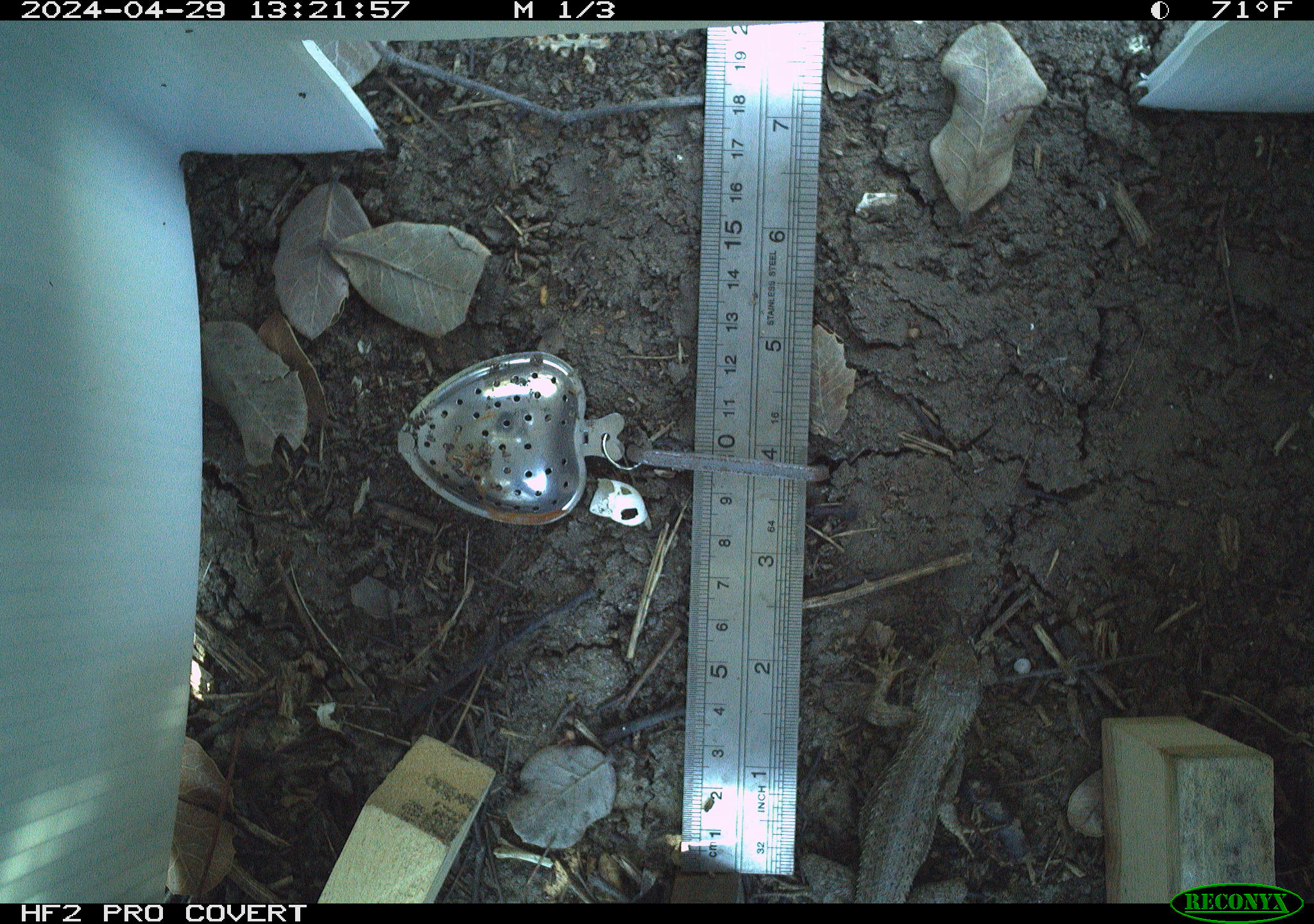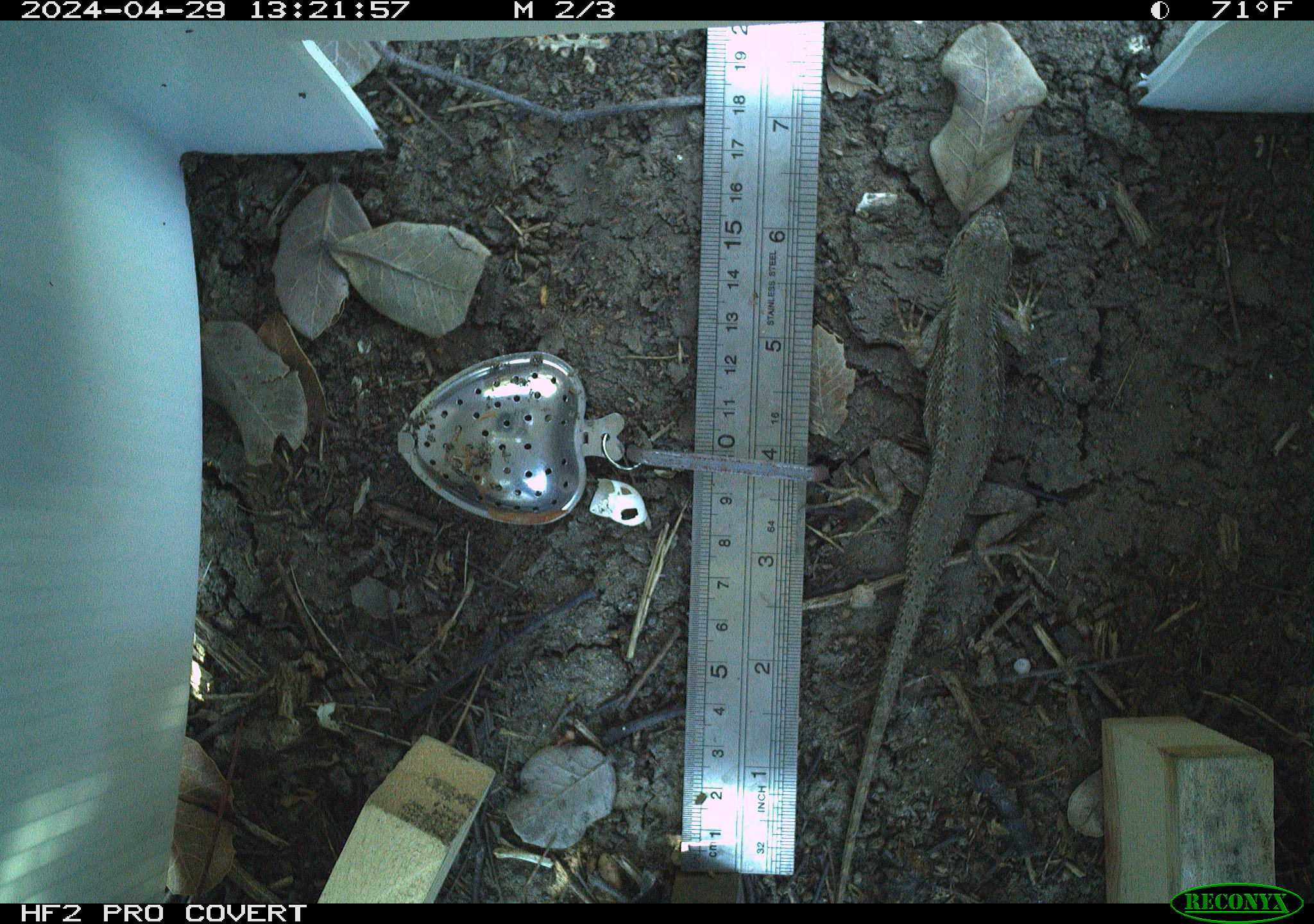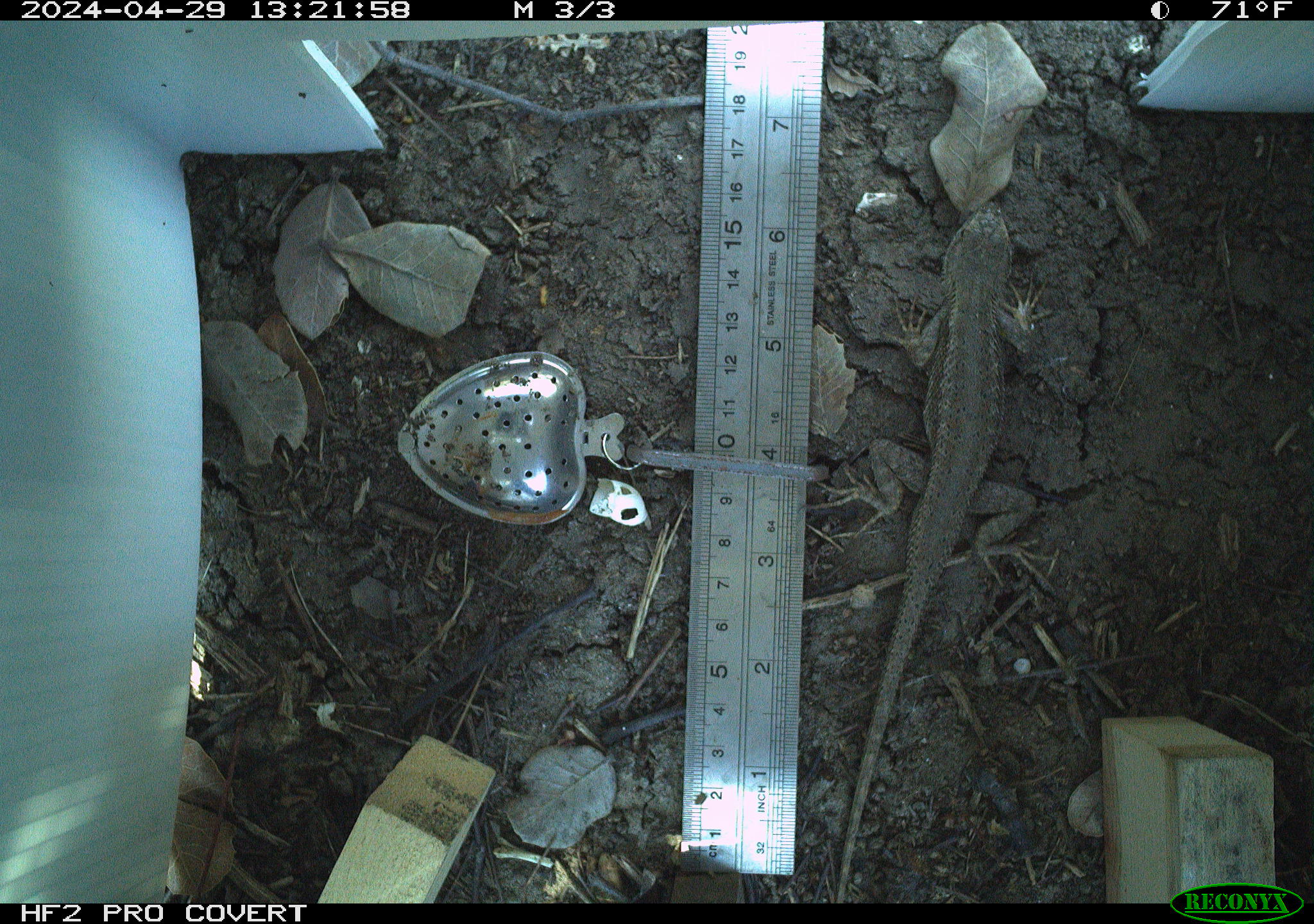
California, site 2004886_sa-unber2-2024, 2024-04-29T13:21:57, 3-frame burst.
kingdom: Animalia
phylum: Chordata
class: Reptilia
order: Squamata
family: Phrynosomatidae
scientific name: Phrynosomatidae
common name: phrynosomatid lizards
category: phrynosomatidae family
Phrynosomatidae family (phrynosomatid lizards) (Phrynosomatidae).